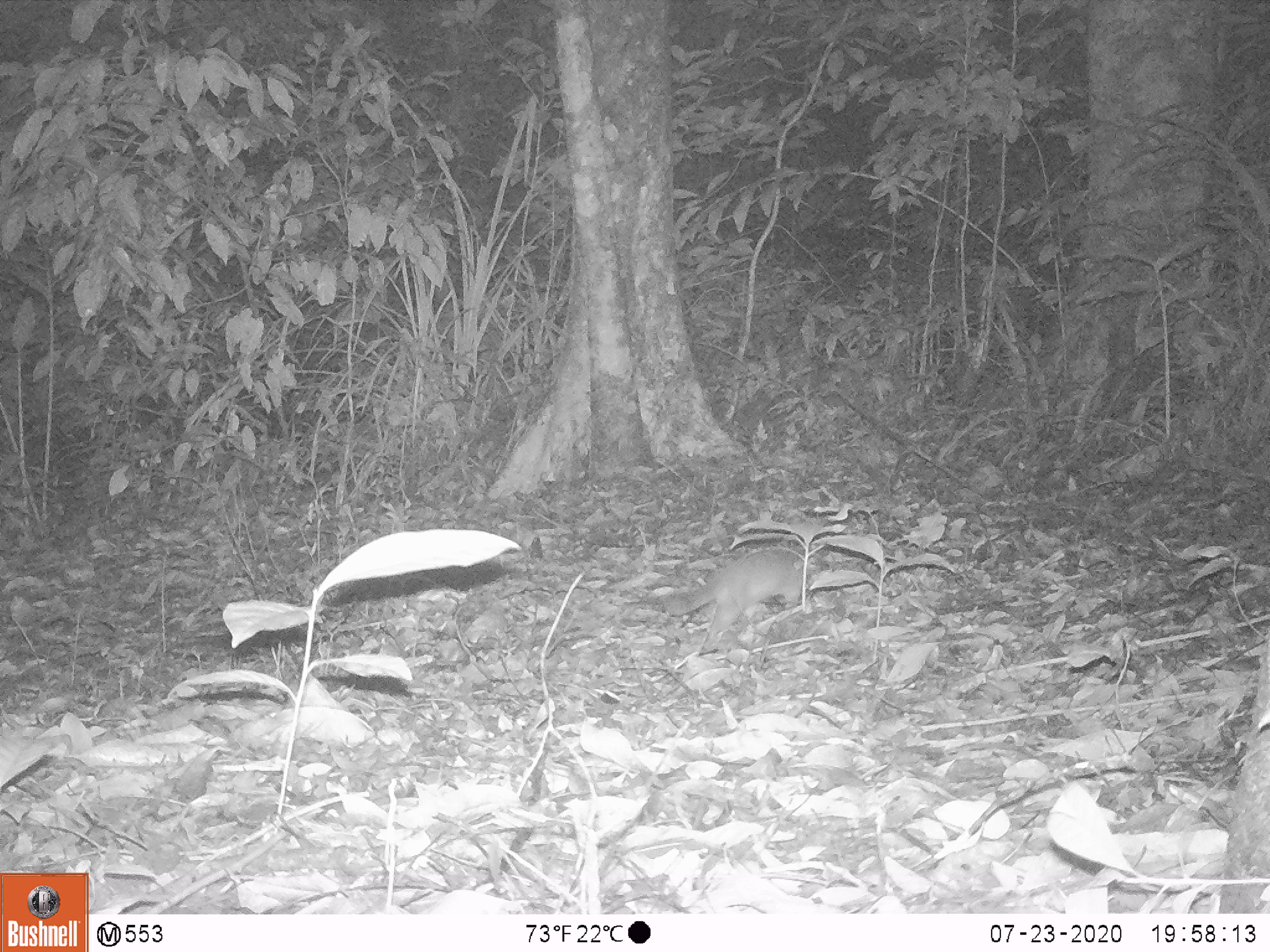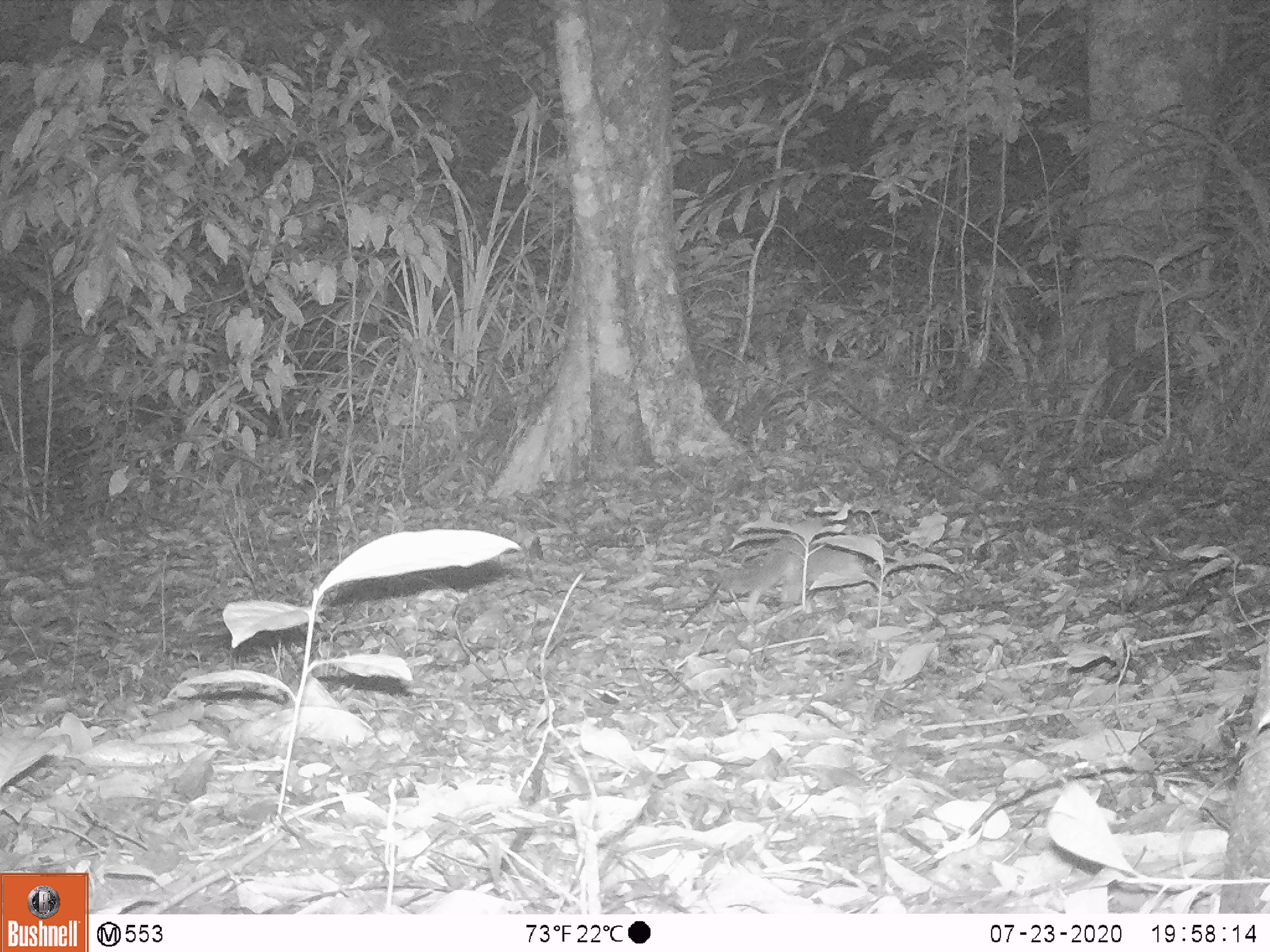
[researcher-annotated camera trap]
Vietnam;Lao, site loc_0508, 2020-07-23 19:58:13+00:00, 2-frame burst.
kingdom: Animalia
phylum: Chordata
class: Mammalia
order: Carnivora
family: Mustelidae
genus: Melogale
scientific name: Melogale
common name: ferret badger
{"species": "ferret badger (Melogale)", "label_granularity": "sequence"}